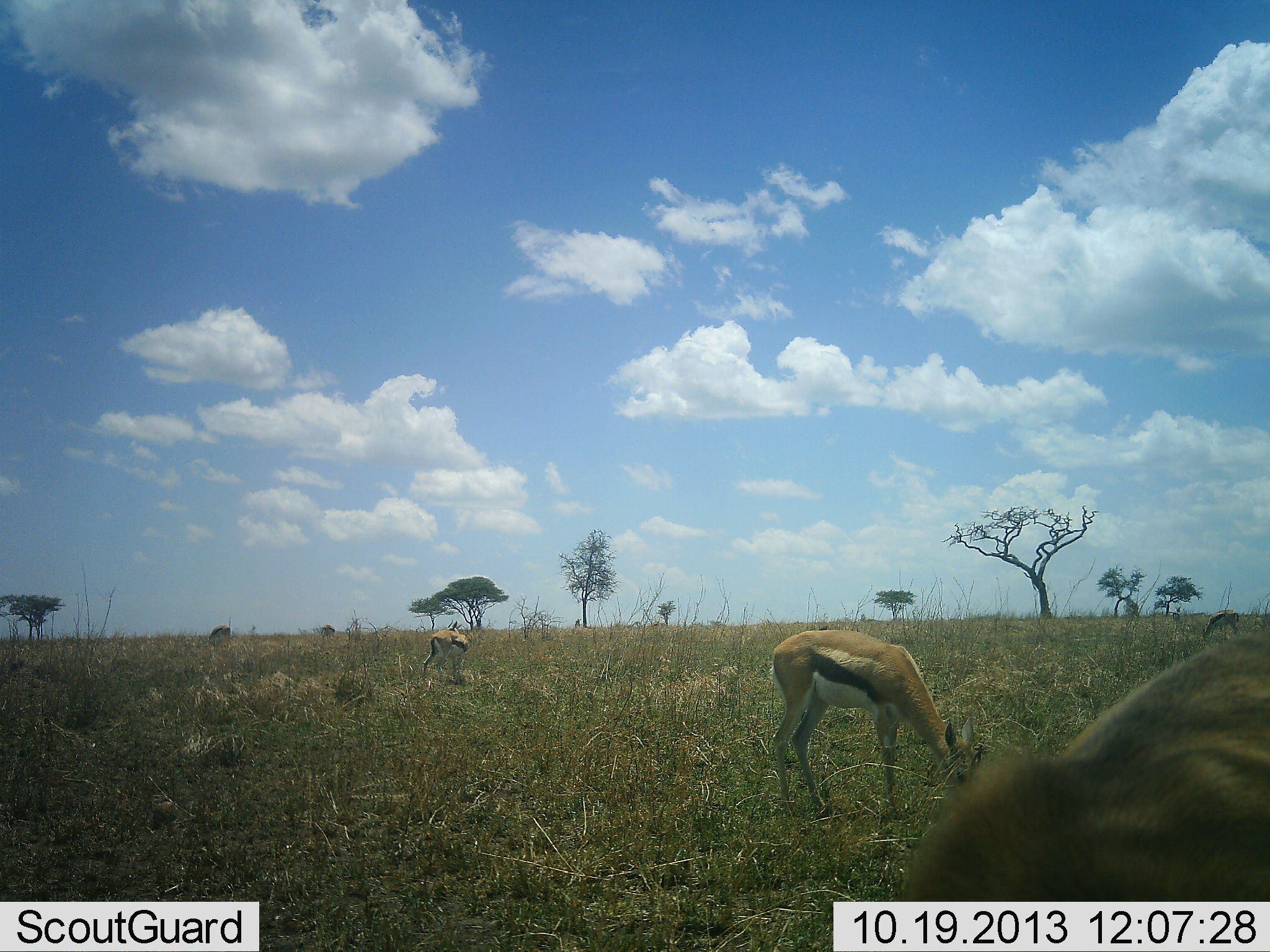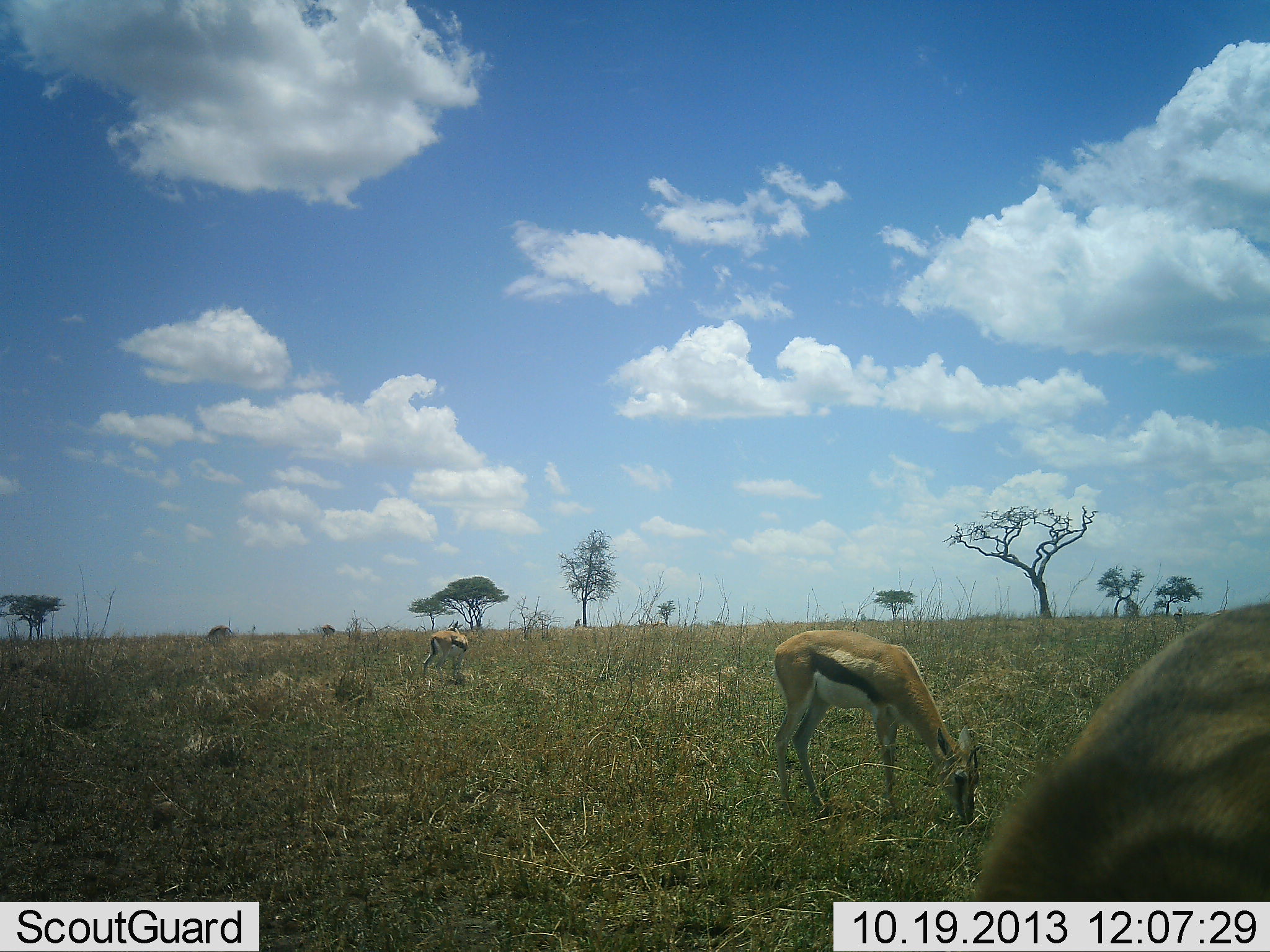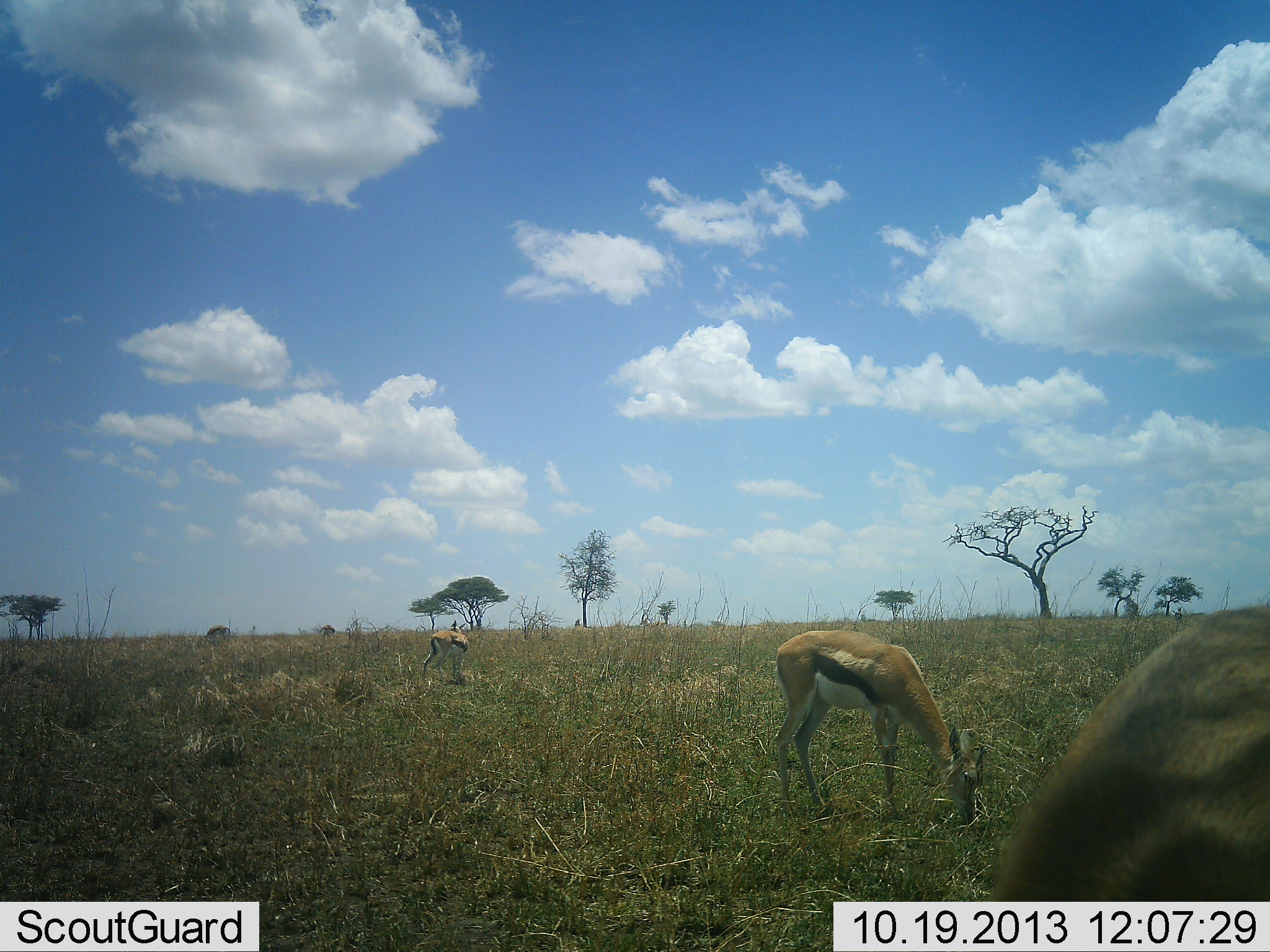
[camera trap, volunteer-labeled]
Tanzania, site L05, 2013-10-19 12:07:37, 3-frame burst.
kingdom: Animalia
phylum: Chordata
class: Mammalia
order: Artiodactyla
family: Bovidae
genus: Eudorcas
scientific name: Eudorcas thomsonii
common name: thomson's gazelle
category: gazellethomsons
Gazellethomsons (thomson's gazelle) (Eudorcas thomsonii), count 3. Behavior (volunteer vote fractions): standing 45%, resting 0%, moving 0%, interacting 0%. Young present (vote fraction): 0%. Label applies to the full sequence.